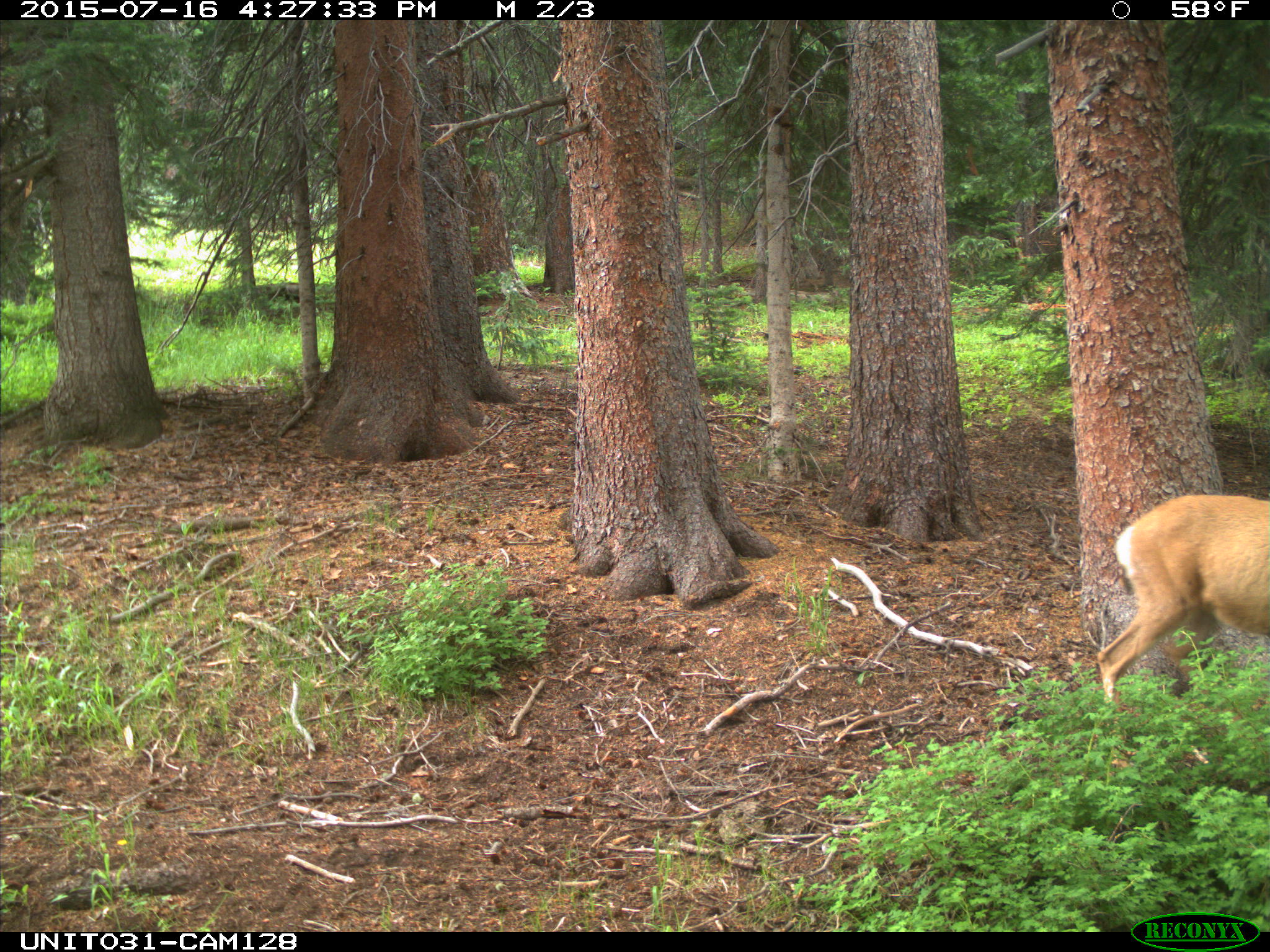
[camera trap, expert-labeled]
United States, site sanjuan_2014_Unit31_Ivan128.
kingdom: Animalia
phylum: Chordata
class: Mammalia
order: Artiodactyla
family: Cervidae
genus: Odocoileus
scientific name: Odocoileus hemionus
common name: mule deer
Odocoileus hemionus (mule deer).